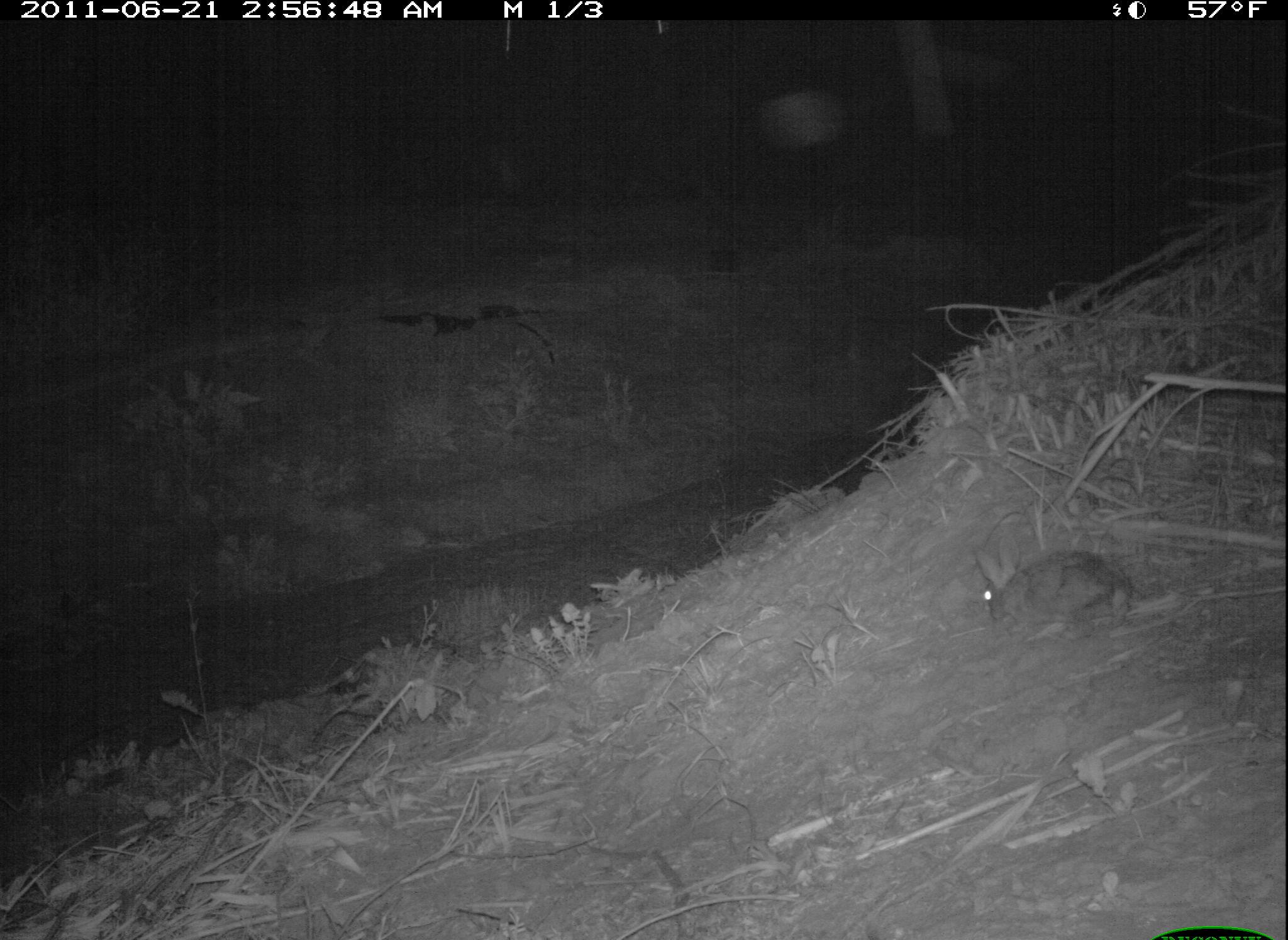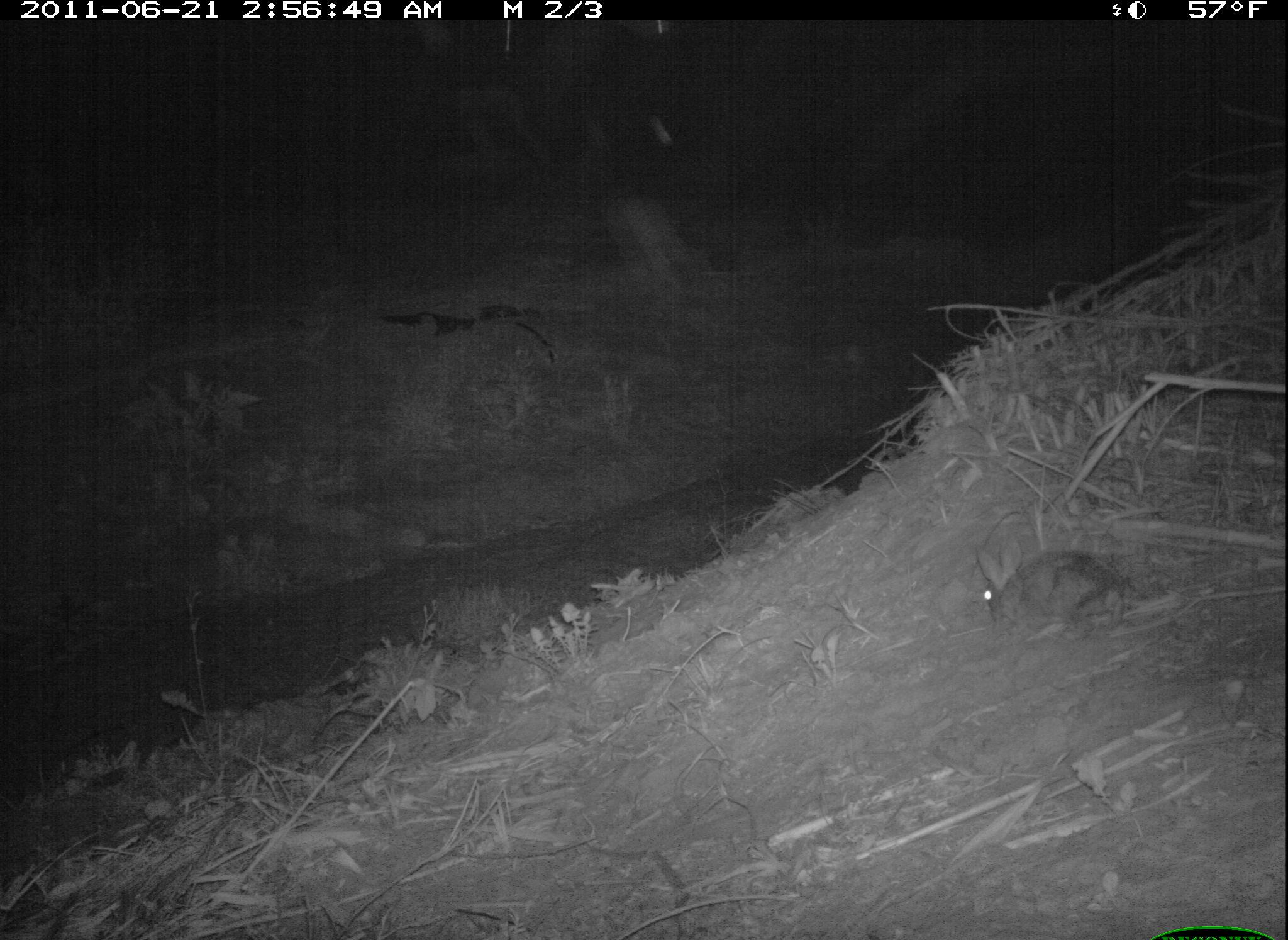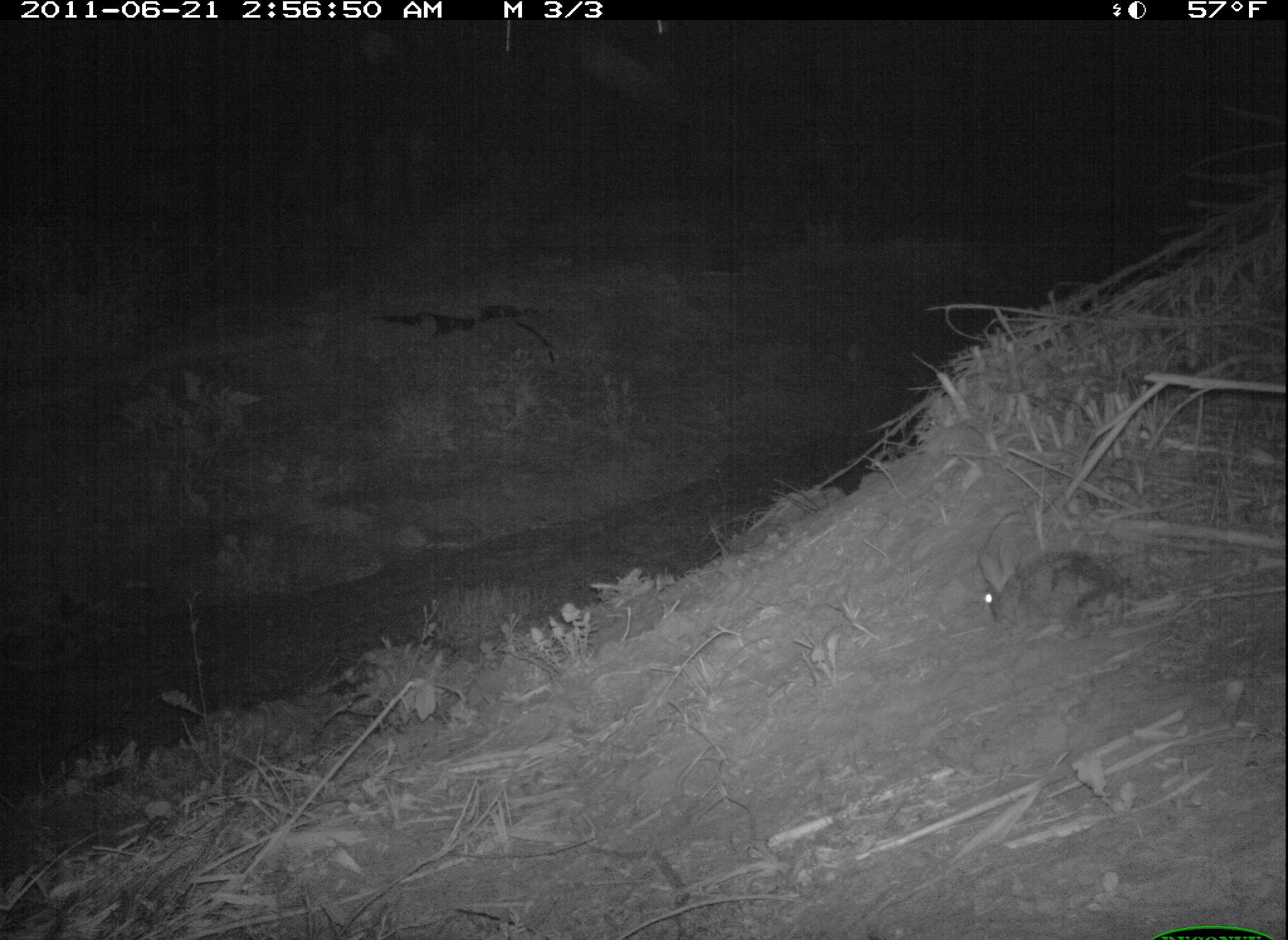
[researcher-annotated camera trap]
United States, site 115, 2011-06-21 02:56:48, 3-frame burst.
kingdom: Animalia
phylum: Chordata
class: Mammalia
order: Lagomorpha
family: Leporidae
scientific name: Leporidae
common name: rabbits and hares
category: rabbit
Rabbit (rabbits and hares) (Leporidae).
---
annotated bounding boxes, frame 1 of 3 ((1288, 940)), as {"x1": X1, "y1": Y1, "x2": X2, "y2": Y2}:
rabbit: {"x1": 969, "y1": 533, "x2": 1141, "y2": 647}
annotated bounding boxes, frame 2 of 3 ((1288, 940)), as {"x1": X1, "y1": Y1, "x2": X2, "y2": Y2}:
rabbit: {"x1": 974, "y1": 530, "x2": 1138, "y2": 651}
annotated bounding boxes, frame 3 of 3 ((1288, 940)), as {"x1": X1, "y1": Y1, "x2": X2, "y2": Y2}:
rabbit: {"x1": 977, "y1": 530, "x2": 1154, "y2": 652}